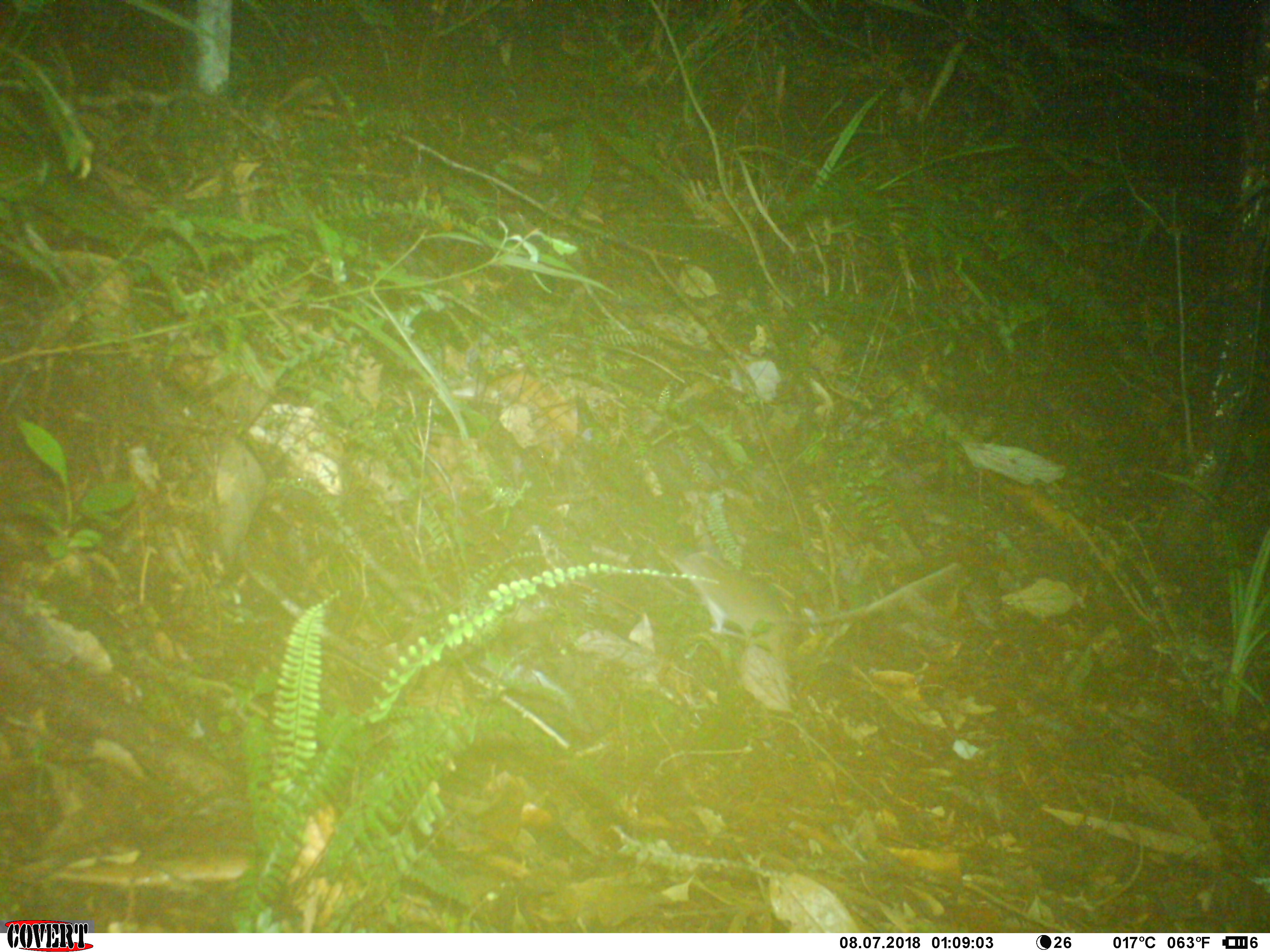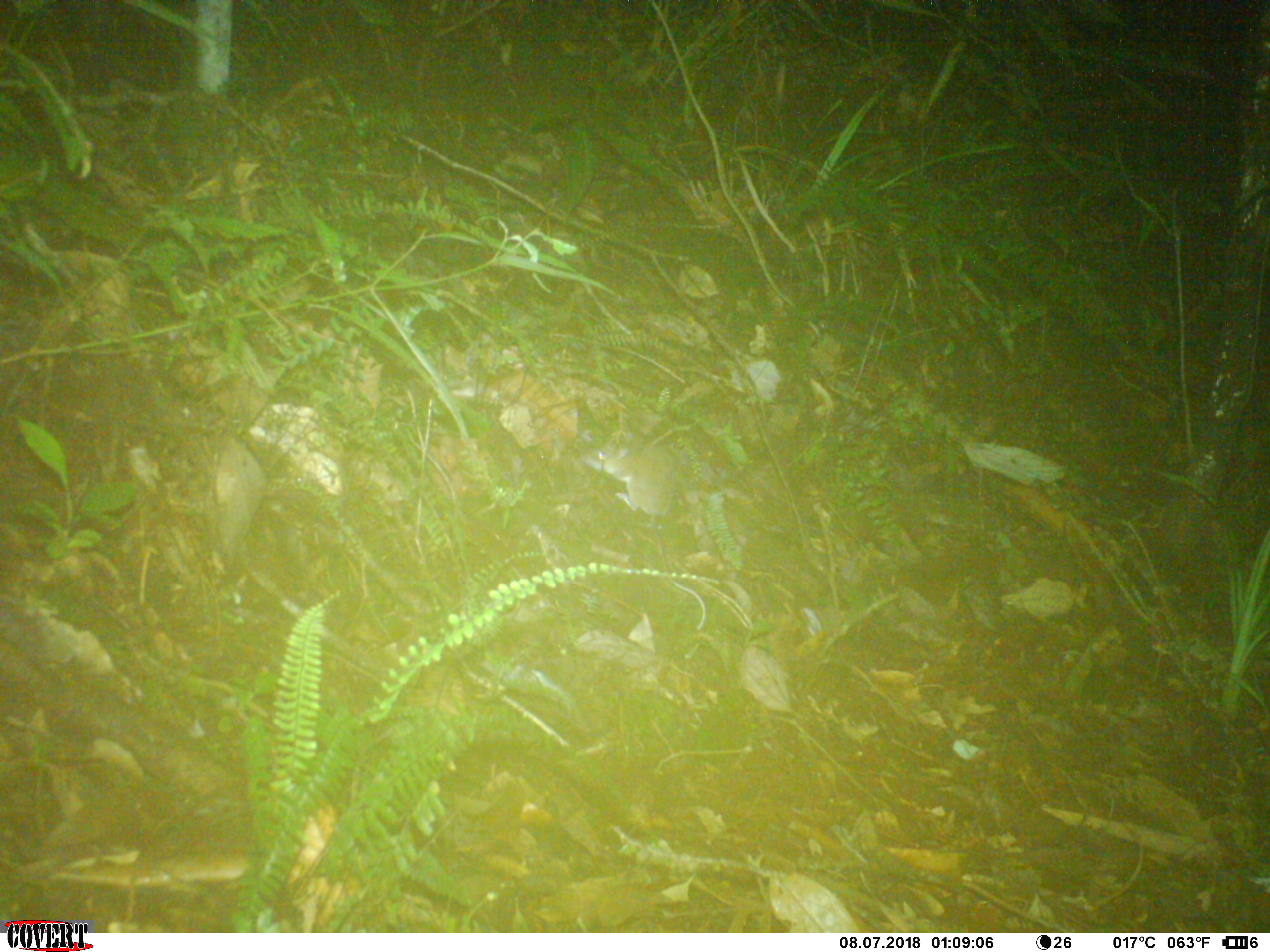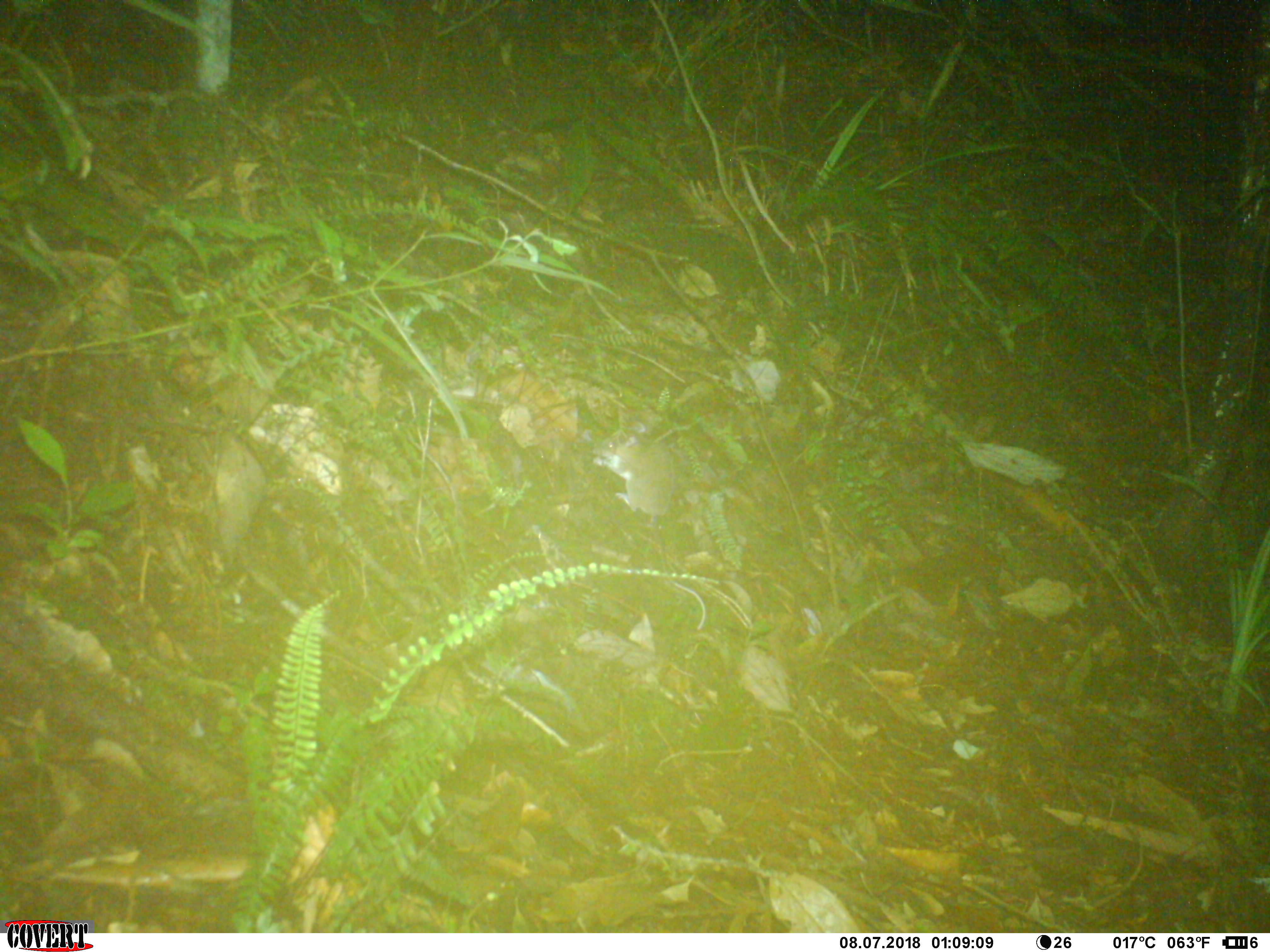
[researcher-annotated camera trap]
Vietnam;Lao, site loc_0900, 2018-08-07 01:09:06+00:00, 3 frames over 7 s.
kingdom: Animalia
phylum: Chordata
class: Mammalia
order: Rodentia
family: Muridae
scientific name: Muridae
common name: old-world mice and rats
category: unidentified murid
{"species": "unidentified murid (old-world mice and rats) (Muridae)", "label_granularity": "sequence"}